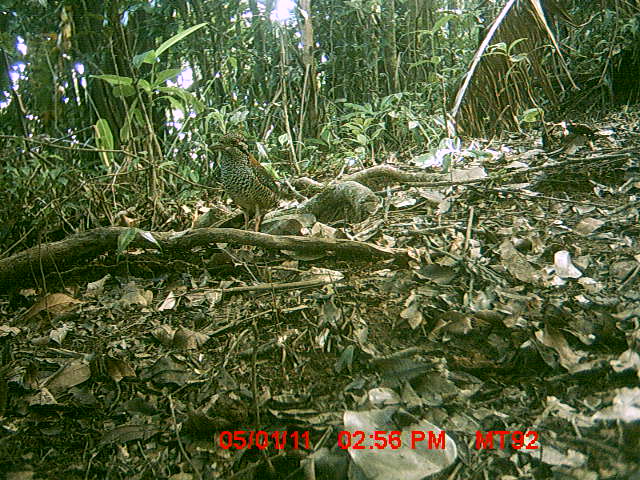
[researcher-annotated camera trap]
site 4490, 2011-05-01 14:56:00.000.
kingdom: Animalia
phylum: Chordata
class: Aves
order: Coraciiformes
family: Brachypteraciidae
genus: Brachypteracias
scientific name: Brachypteracias squamiger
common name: scaly ground roller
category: geobiastes squamiger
Geobiastes squamiger (scaly ground roller) (Brachypteracias squamiger), count 1.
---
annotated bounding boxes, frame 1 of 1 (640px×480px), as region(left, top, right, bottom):
geobiastes squamiger: region(207, 131, 284, 232)